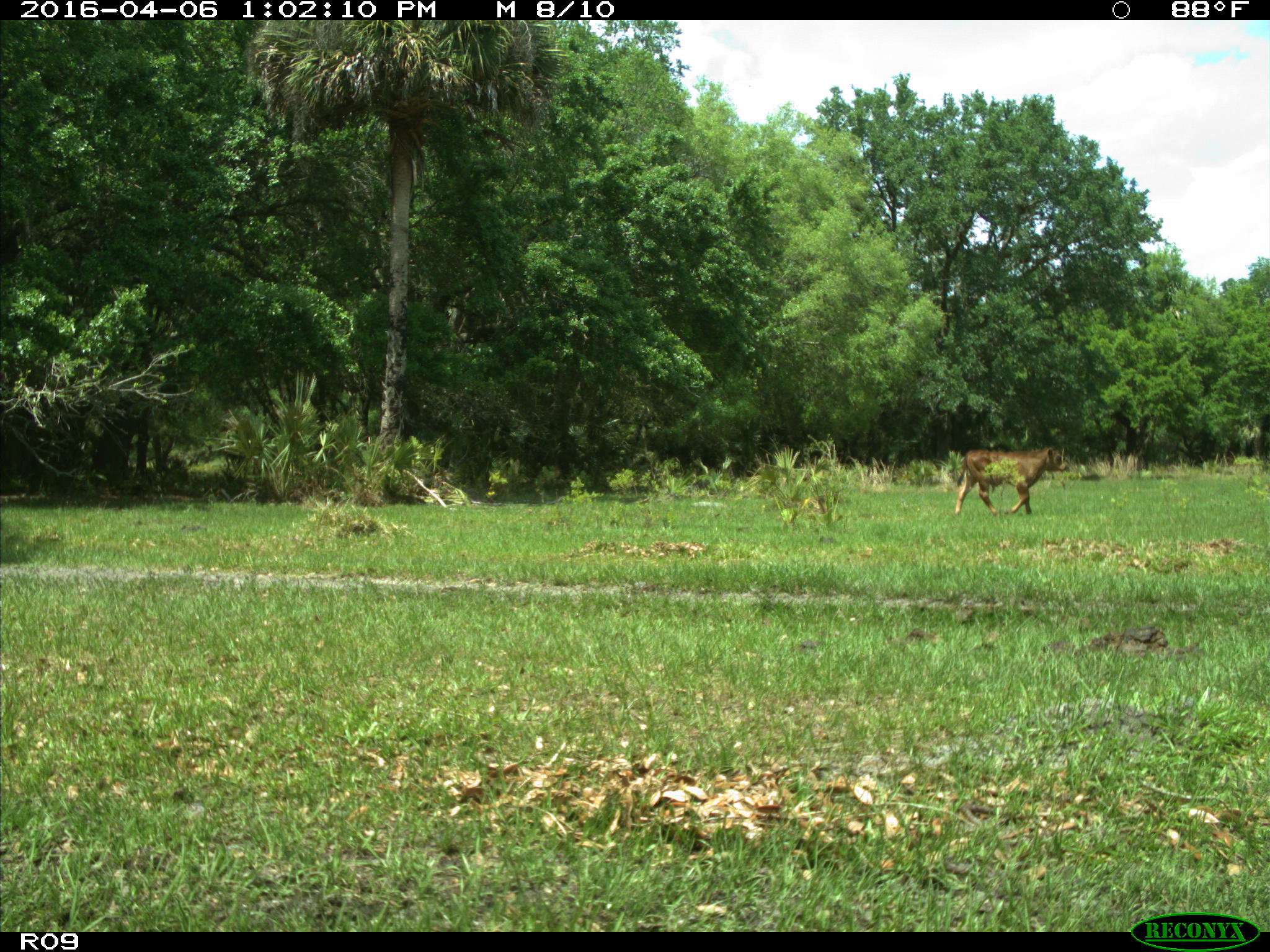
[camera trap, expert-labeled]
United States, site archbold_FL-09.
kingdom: Animalia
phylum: Chordata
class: Mammalia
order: Artiodactyla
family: Bovidae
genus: Bos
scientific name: Bos taurus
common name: domestic cow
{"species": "Bos taurus (domestic cow)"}